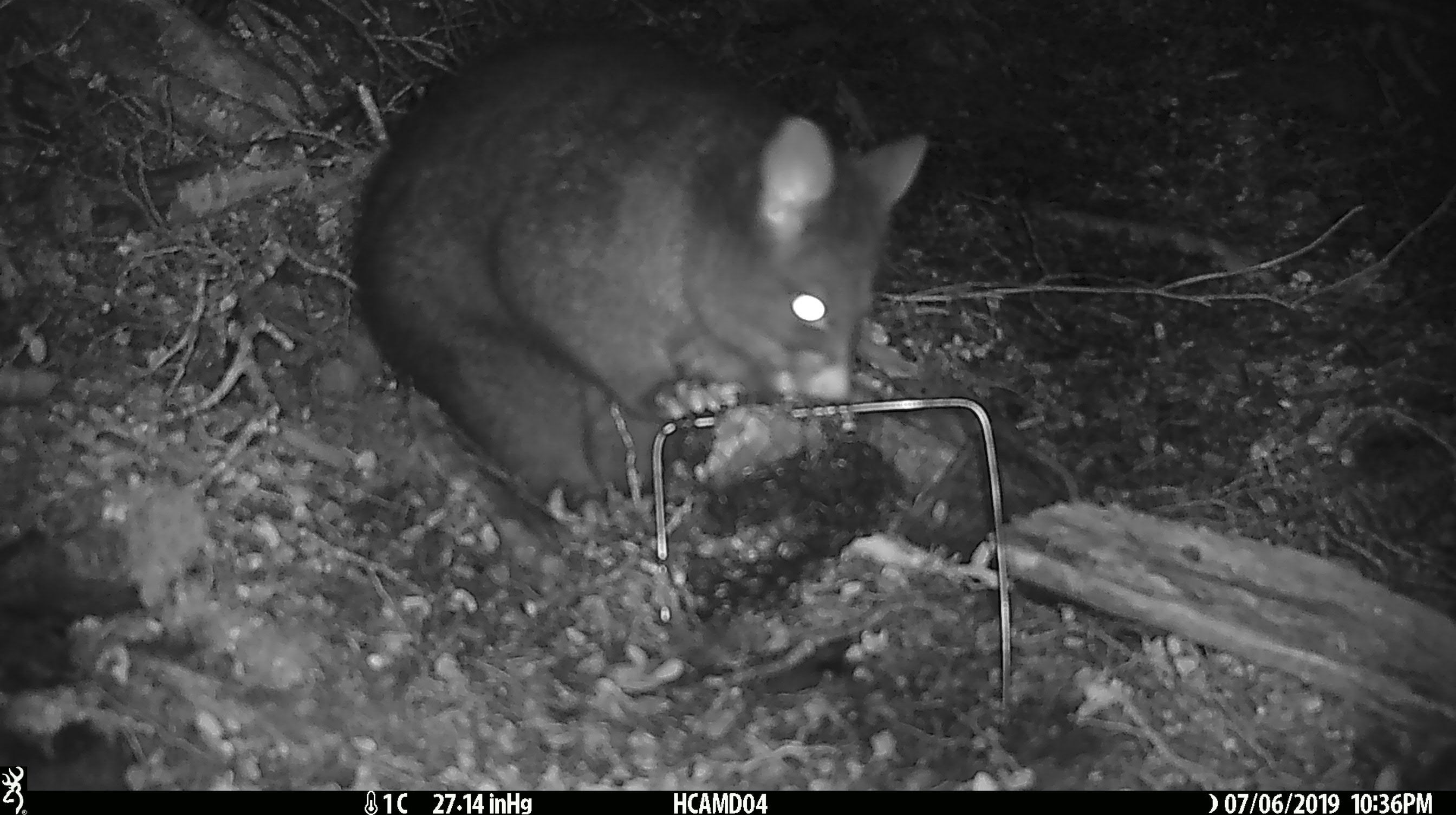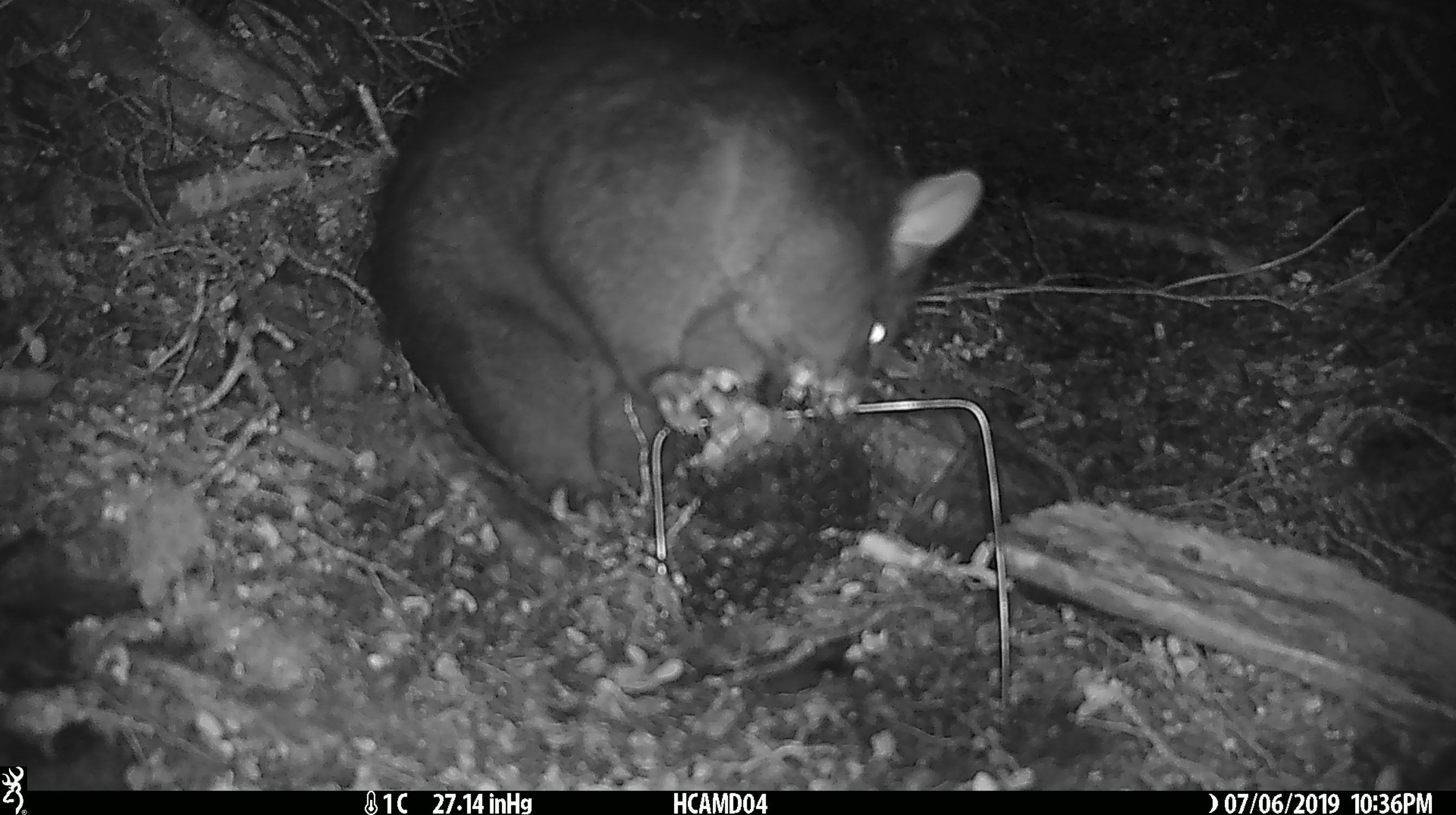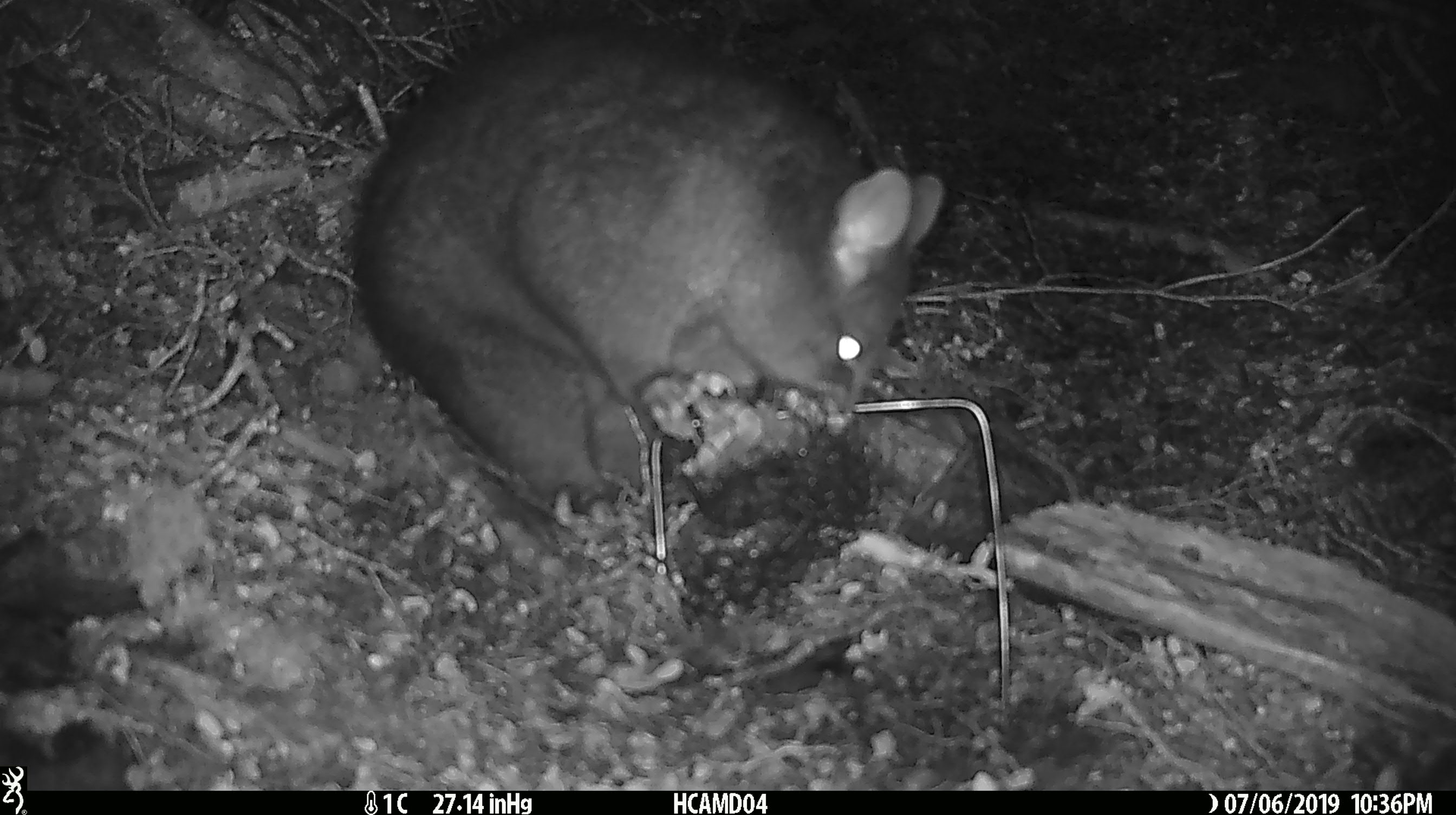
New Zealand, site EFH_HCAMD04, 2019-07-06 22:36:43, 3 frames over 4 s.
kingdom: Animalia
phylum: Chordata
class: Mammalia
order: Diprotodontia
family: Phalangeridae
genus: Trichosurus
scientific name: Trichosurus vulpecula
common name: common brushtail possum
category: possum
Possum (common brushtail possum) (Trichosurus vulpecula).